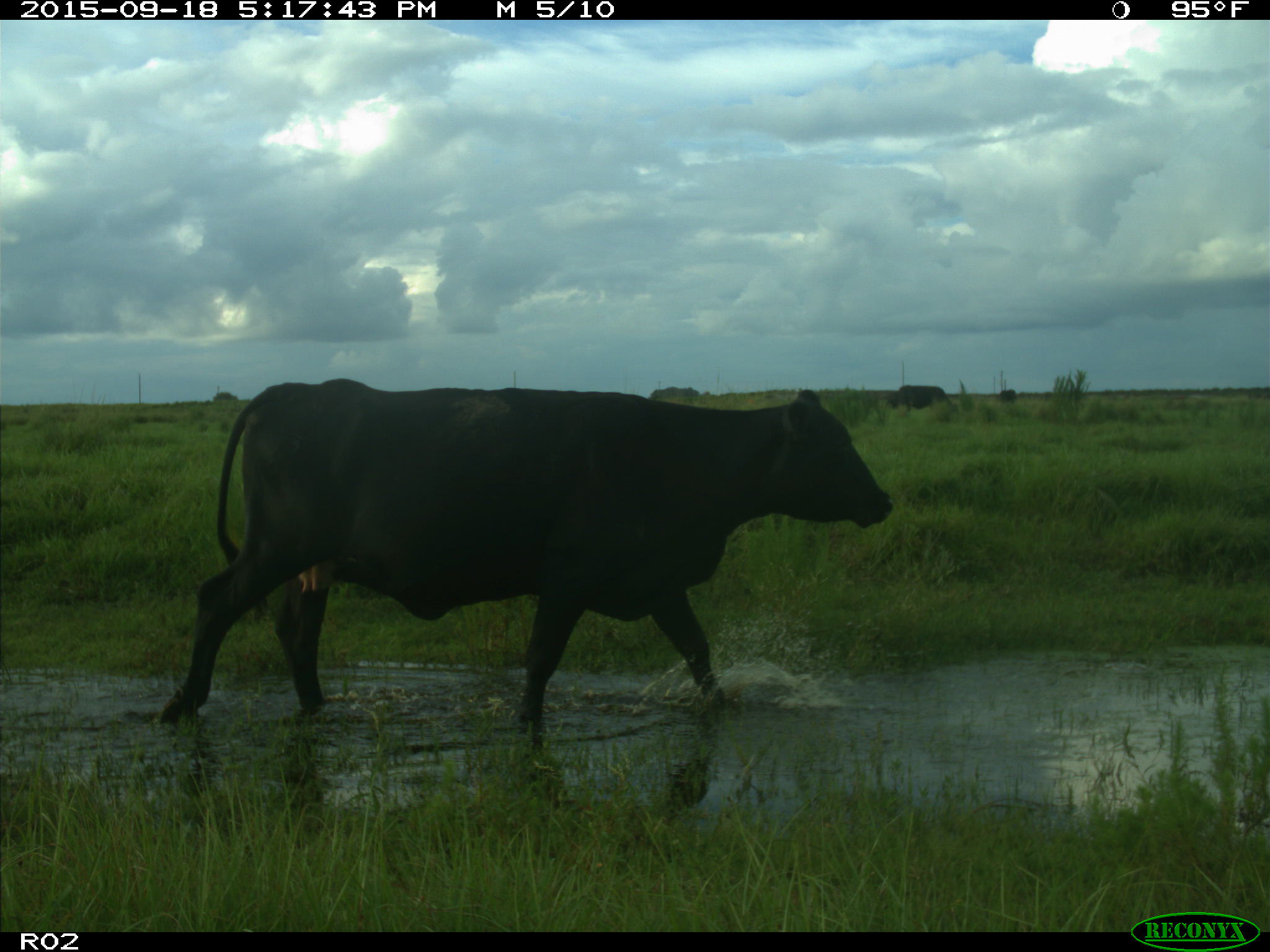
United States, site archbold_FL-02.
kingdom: Animalia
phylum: Chordata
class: Mammalia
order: Artiodactyla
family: Bovidae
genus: Bos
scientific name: Bos taurus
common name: domestic cow